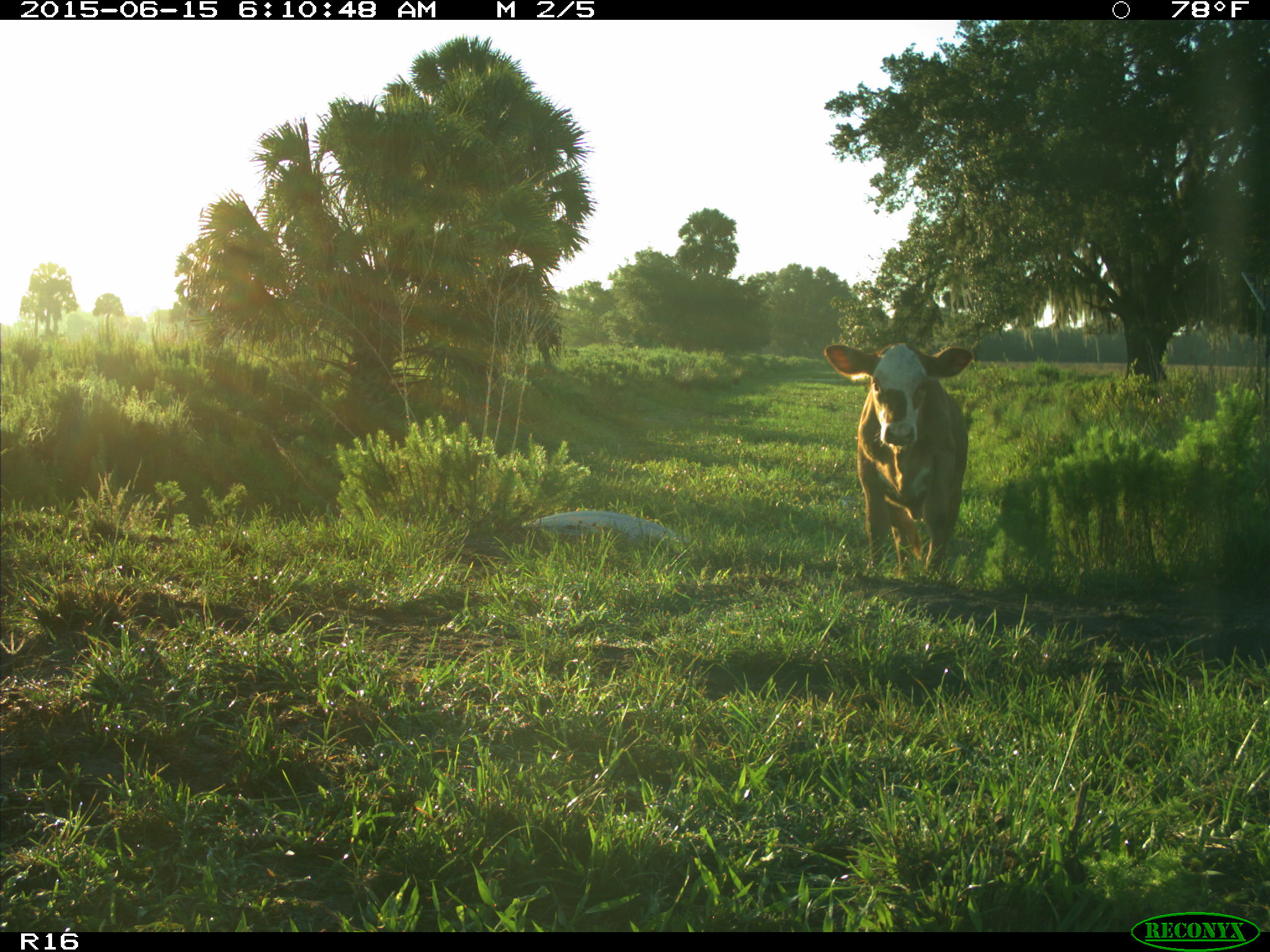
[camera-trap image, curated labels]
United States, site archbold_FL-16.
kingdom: Animalia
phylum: Chordata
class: Mammalia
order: Artiodactyla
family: Bovidae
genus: Bos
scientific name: Bos taurus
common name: domestic cow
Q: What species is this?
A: Bos taurus (domestic cow).